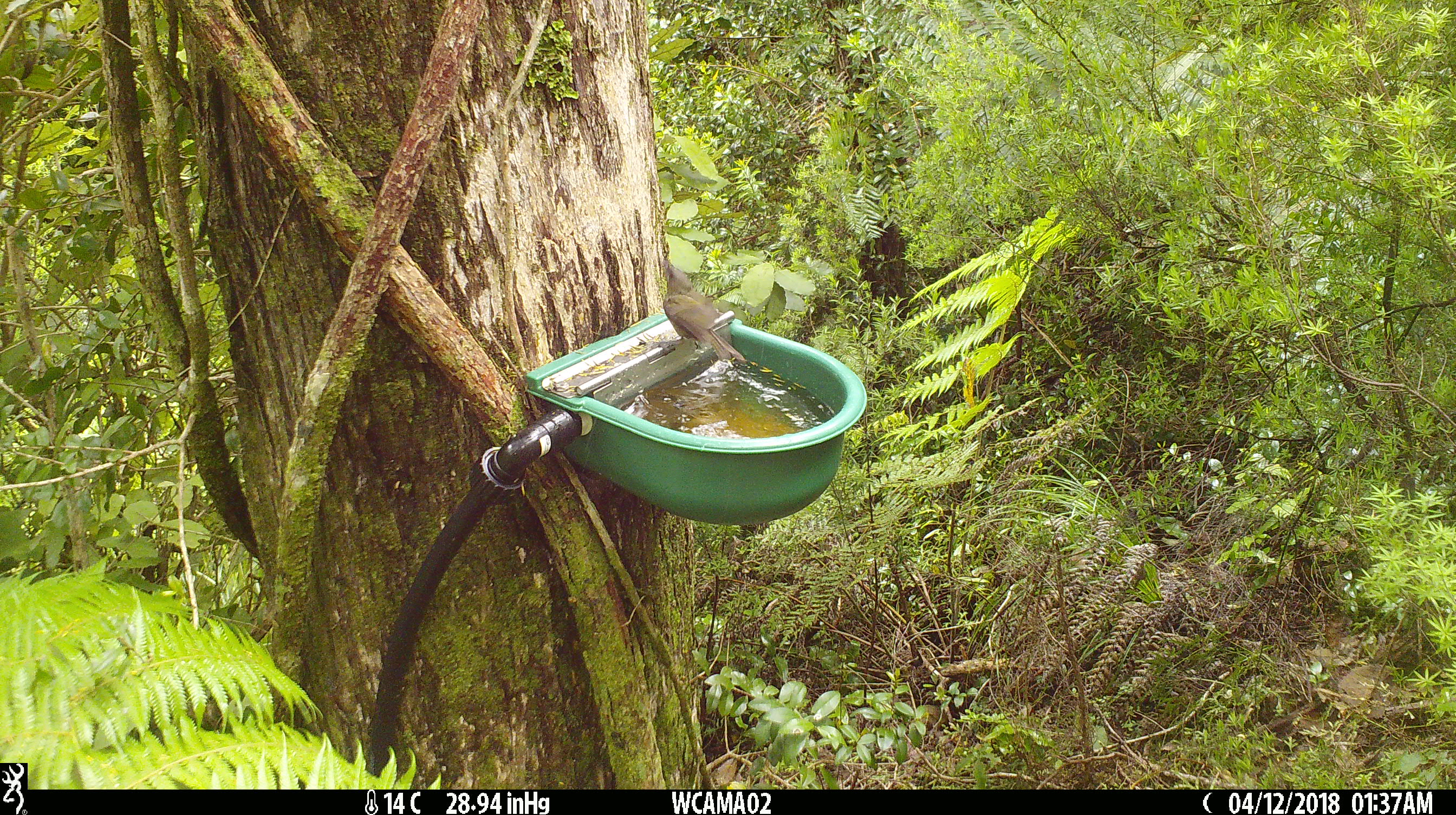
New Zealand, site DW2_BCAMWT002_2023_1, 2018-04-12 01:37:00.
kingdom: Animalia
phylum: Chordata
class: Aves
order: Passeriformes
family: Meliphagidae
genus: Anthornis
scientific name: Anthornis melanura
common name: new zealand bellbird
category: bellbird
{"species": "bellbird (new zealand bellbird) (Anthornis melanura)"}